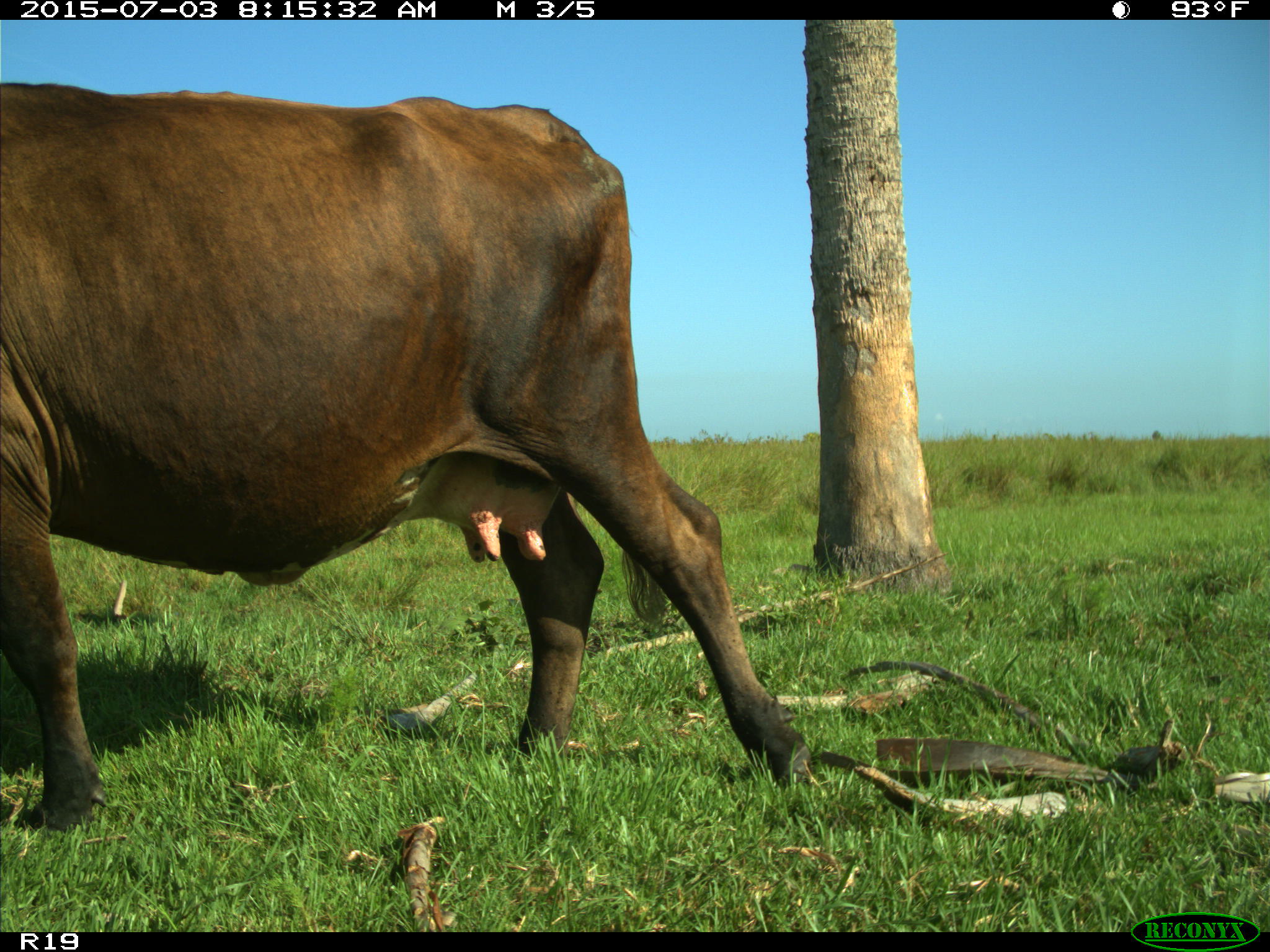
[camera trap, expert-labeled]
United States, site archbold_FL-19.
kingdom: Animalia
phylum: Chordata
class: Mammalia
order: Artiodactyla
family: Bovidae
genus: Bos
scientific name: Bos taurus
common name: domestic cow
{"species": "Bos taurus (domestic cow)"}